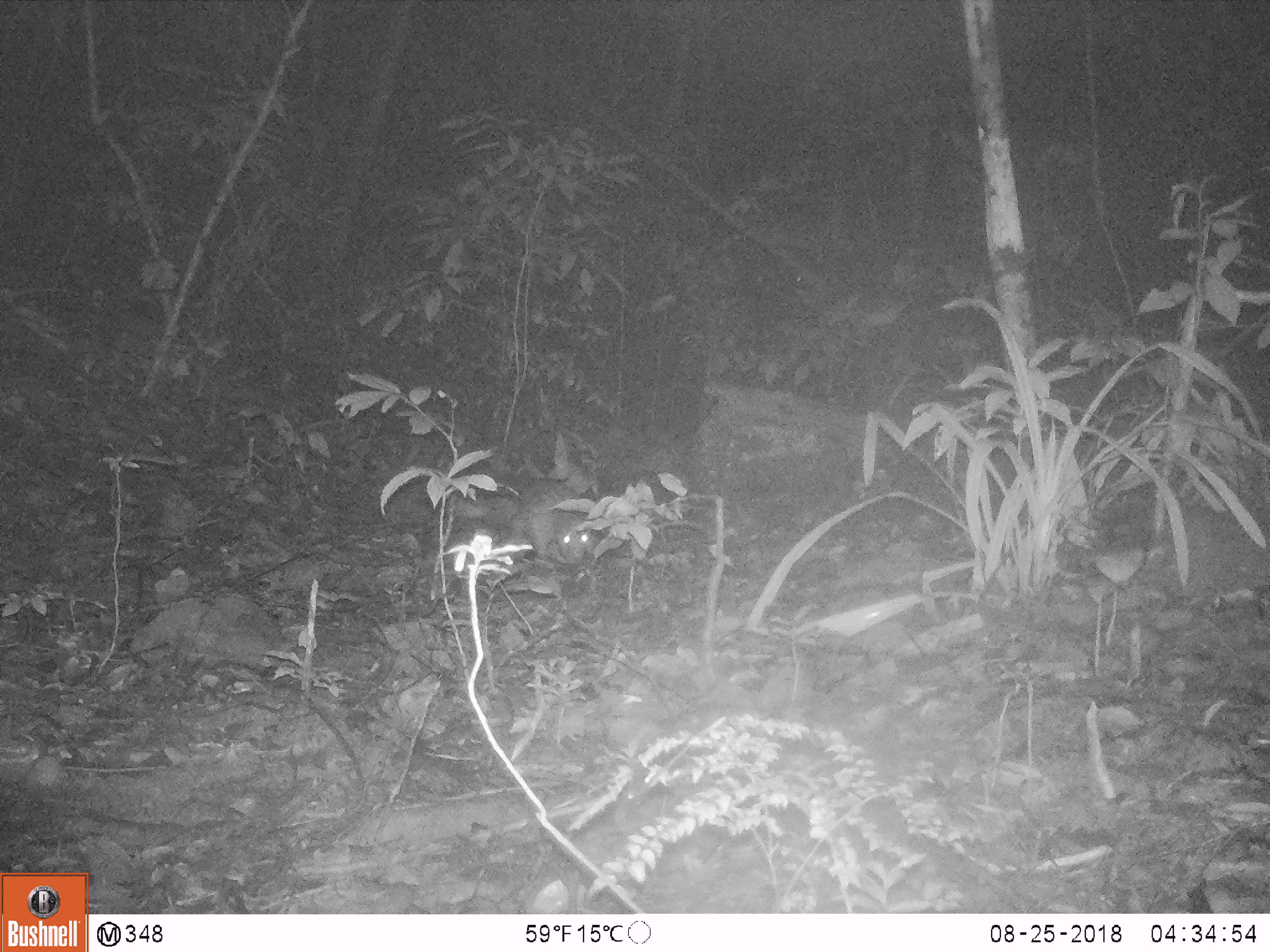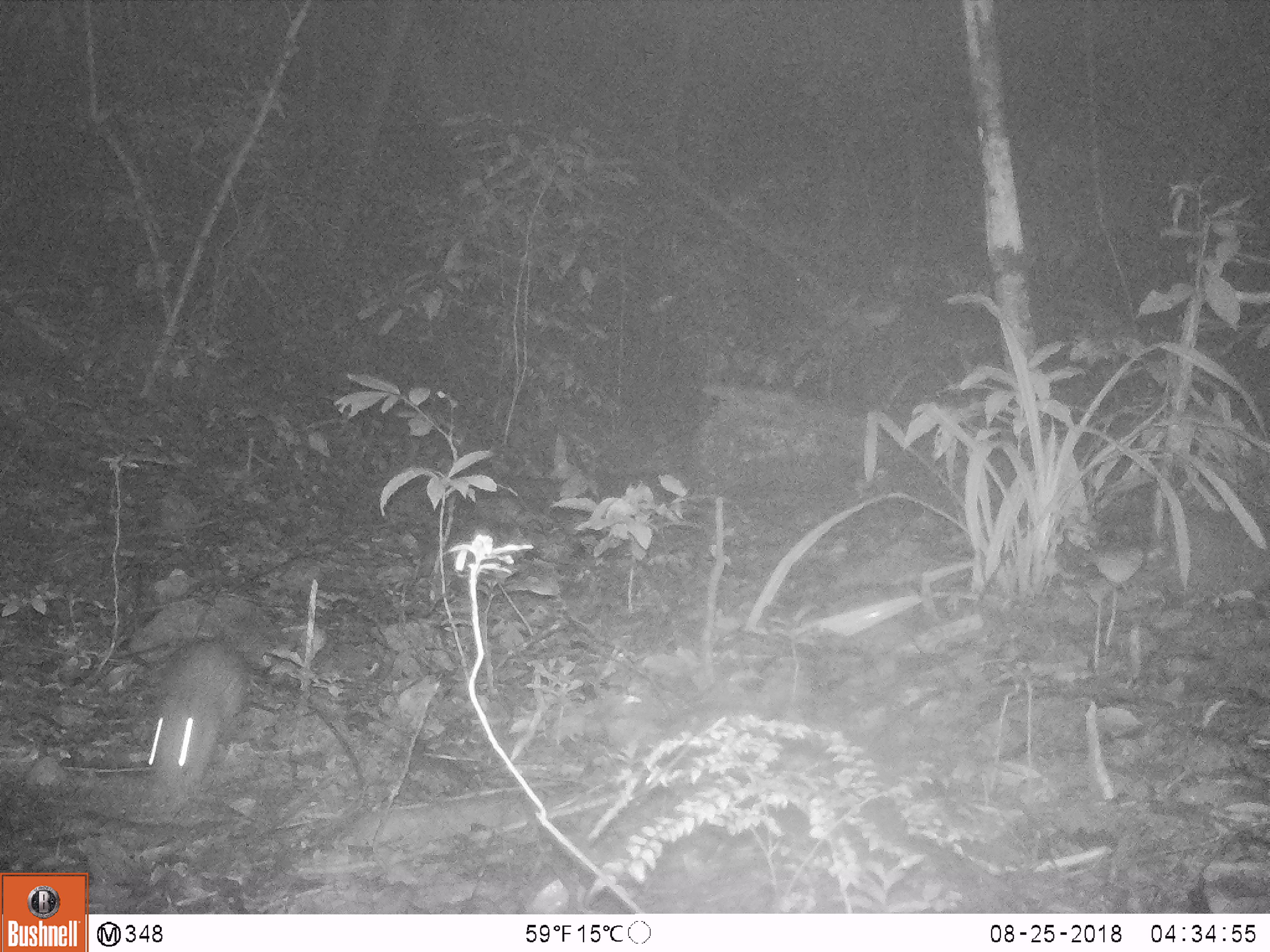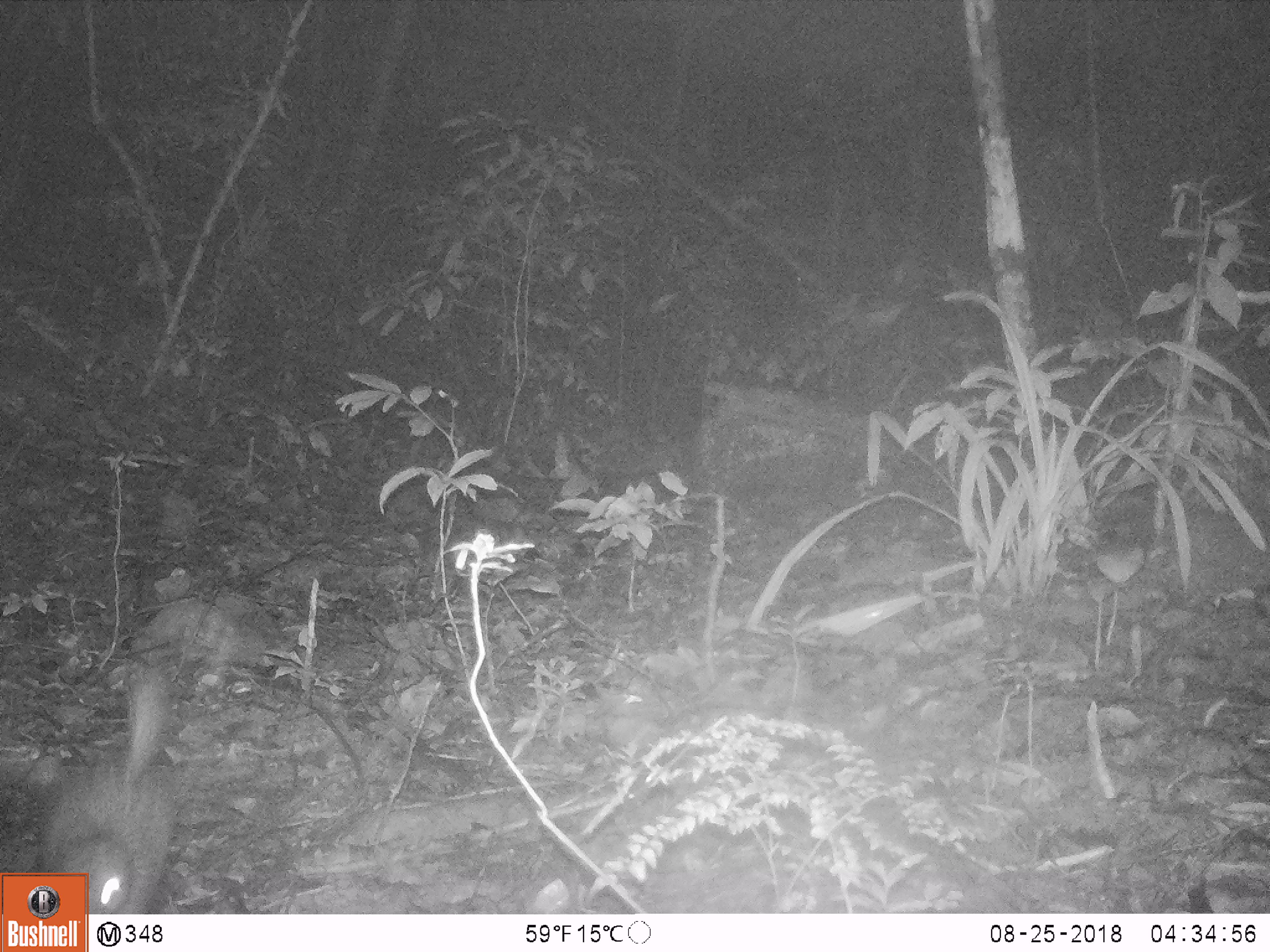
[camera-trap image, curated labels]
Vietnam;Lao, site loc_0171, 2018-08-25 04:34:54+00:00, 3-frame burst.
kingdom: Animalia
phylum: Chordata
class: Mammalia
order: Rodentia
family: Hystricidae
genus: Atherurus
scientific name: Atherurus macrourus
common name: asiatic brush-tailed porcupine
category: asiatic brush tailed porcupine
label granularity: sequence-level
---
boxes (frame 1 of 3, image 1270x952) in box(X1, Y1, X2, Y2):
asiatic brush tailed porcupine: box(450, 477, 601, 566)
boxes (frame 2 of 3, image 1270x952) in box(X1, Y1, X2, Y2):
asiatic brush tailed porcupine: box(141, 639, 247, 794)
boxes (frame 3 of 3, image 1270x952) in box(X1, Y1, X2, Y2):
asiatic brush tailed porcupine: box(34, 660, 184, 914)